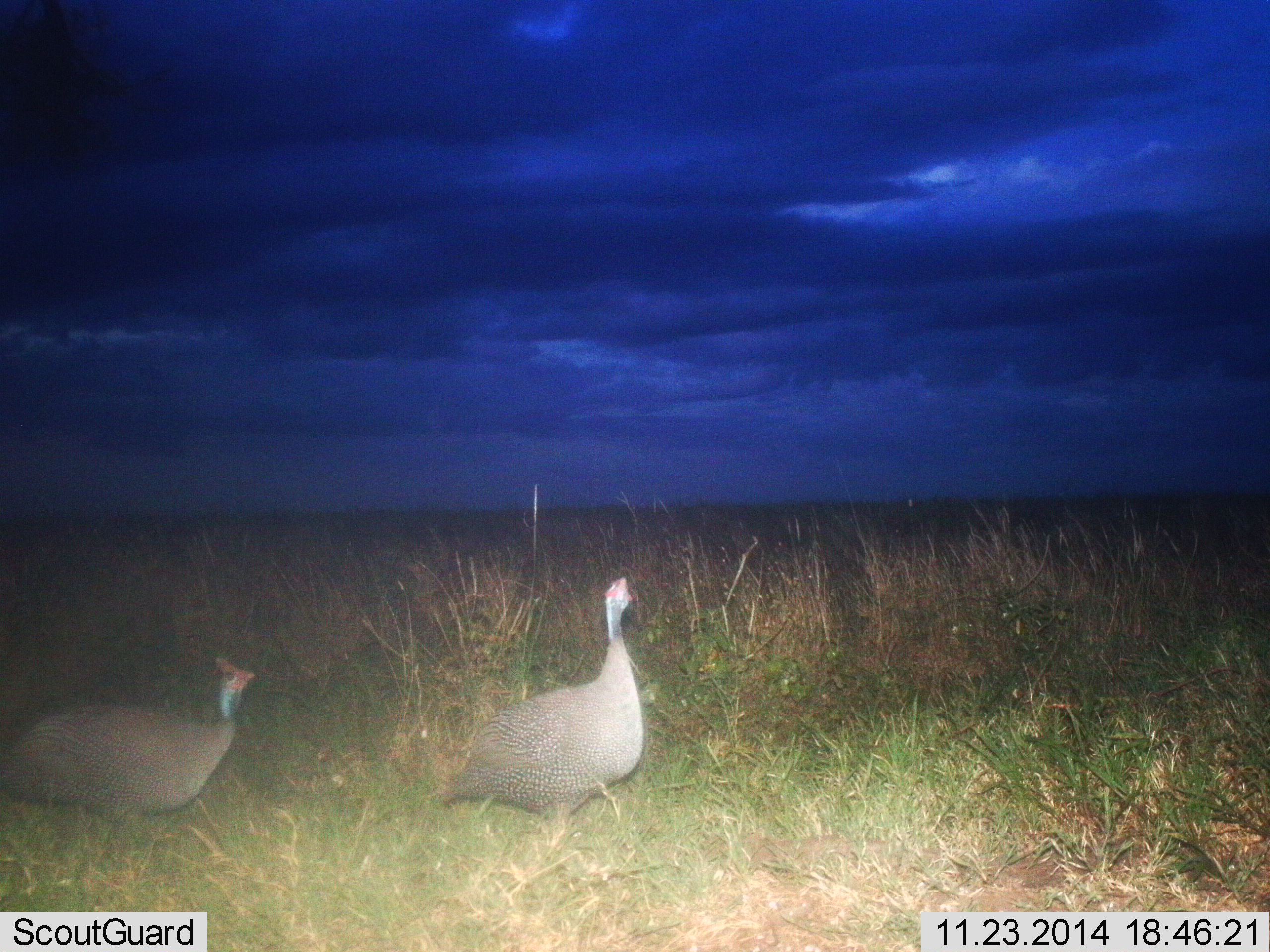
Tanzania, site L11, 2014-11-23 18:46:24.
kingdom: Animalia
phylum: Chordata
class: Aves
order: Galliformes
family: Numididae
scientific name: Numididae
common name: guinea fowl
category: guineafowl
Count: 2.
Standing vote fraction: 40%.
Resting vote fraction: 0%.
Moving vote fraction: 70%.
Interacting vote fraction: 0%.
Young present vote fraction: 0%.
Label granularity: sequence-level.